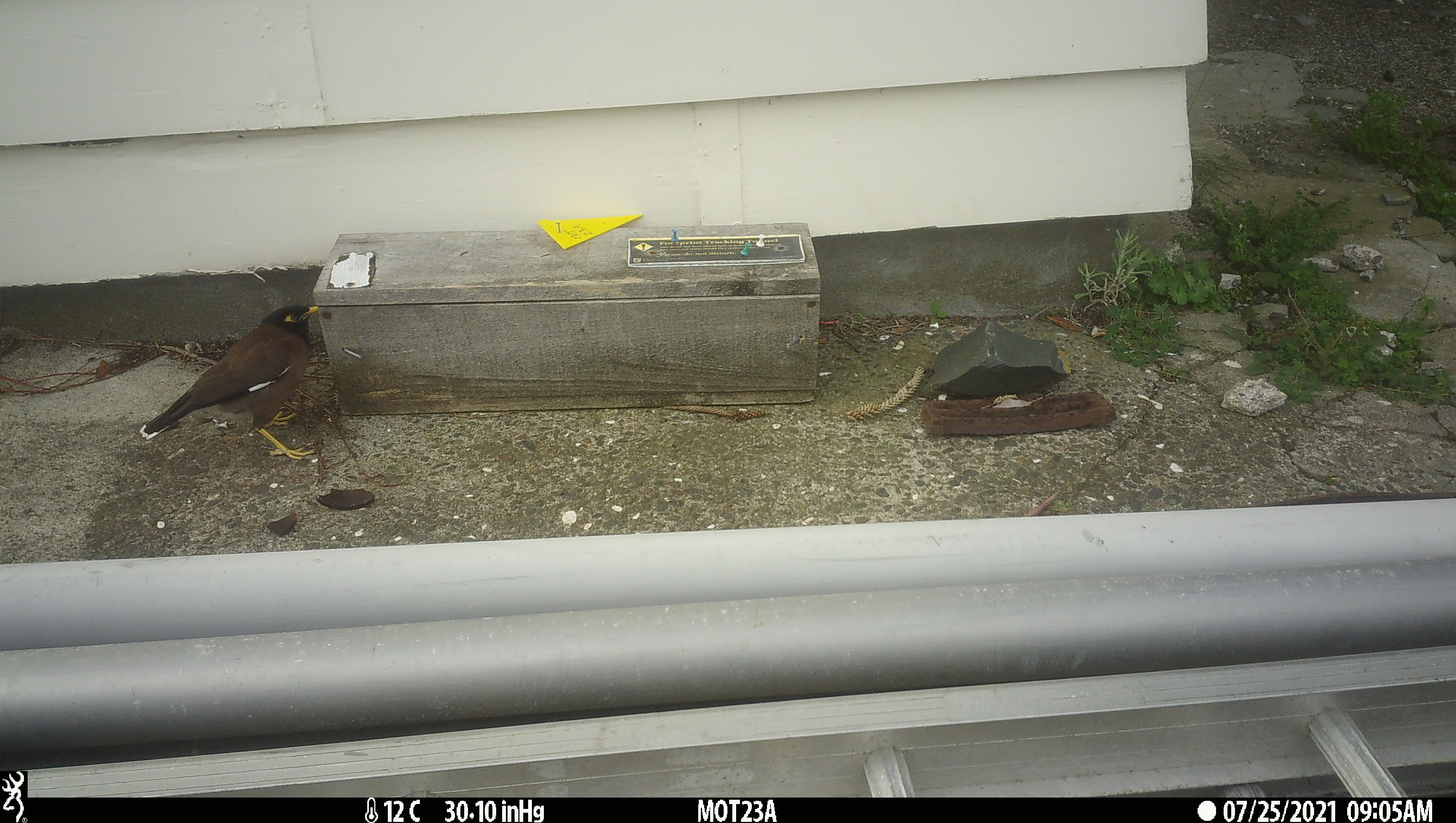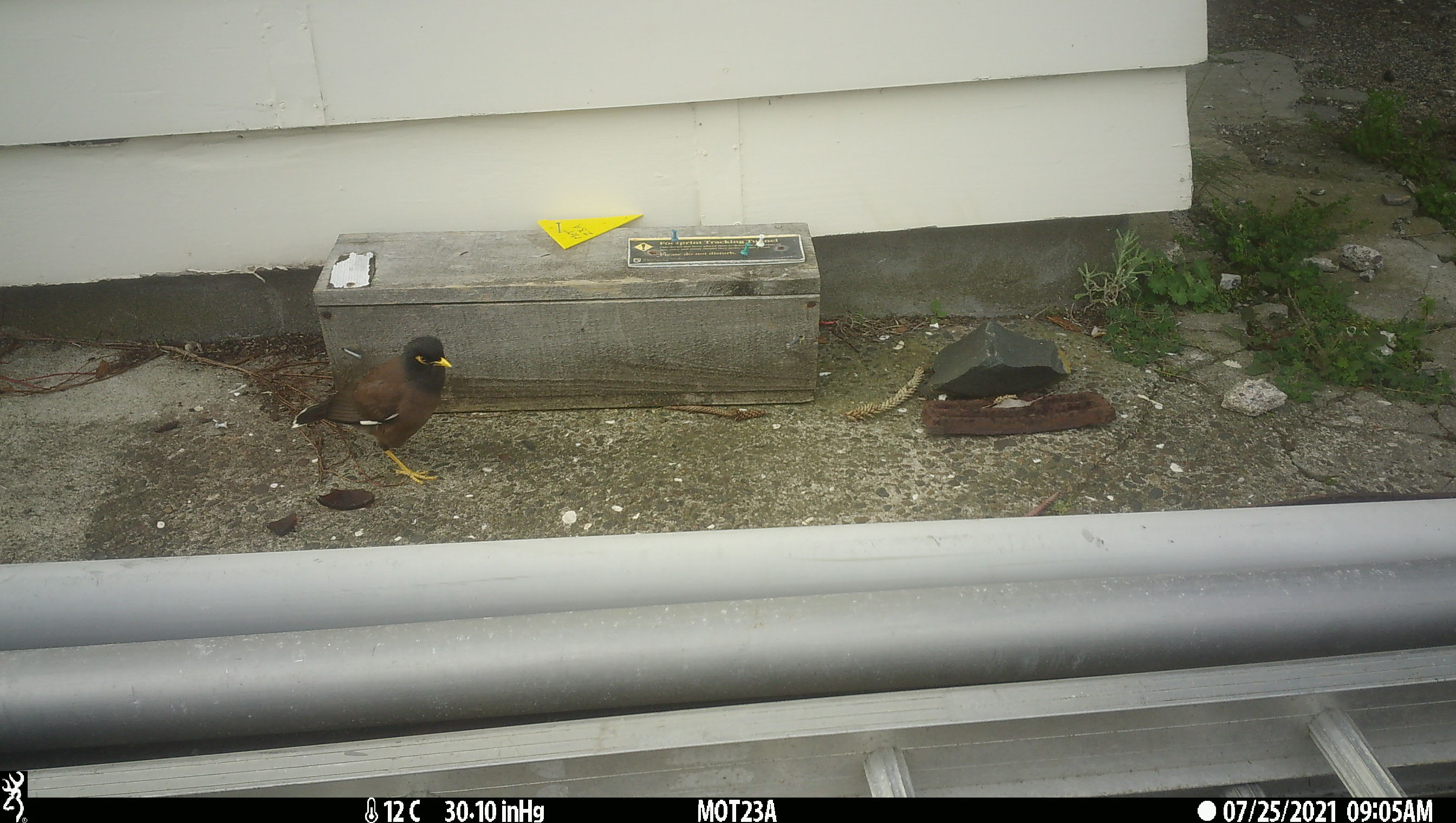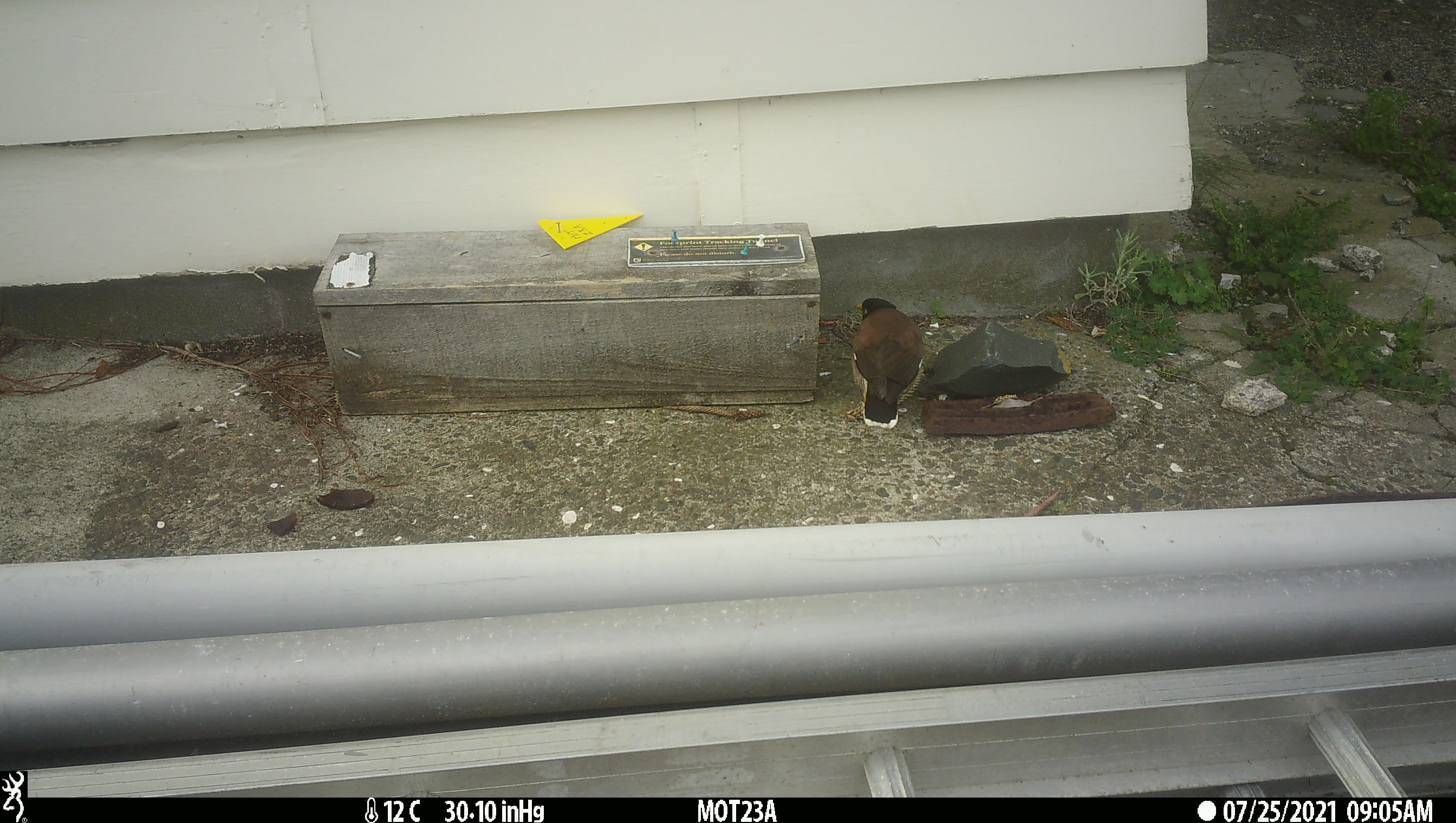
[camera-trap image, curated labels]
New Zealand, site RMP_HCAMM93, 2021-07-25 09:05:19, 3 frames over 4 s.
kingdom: Animalia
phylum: Chordata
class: Aves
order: Passeriformes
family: Sturnidae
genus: Acridotheres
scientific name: Acridotheres tristis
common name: common myna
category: myna